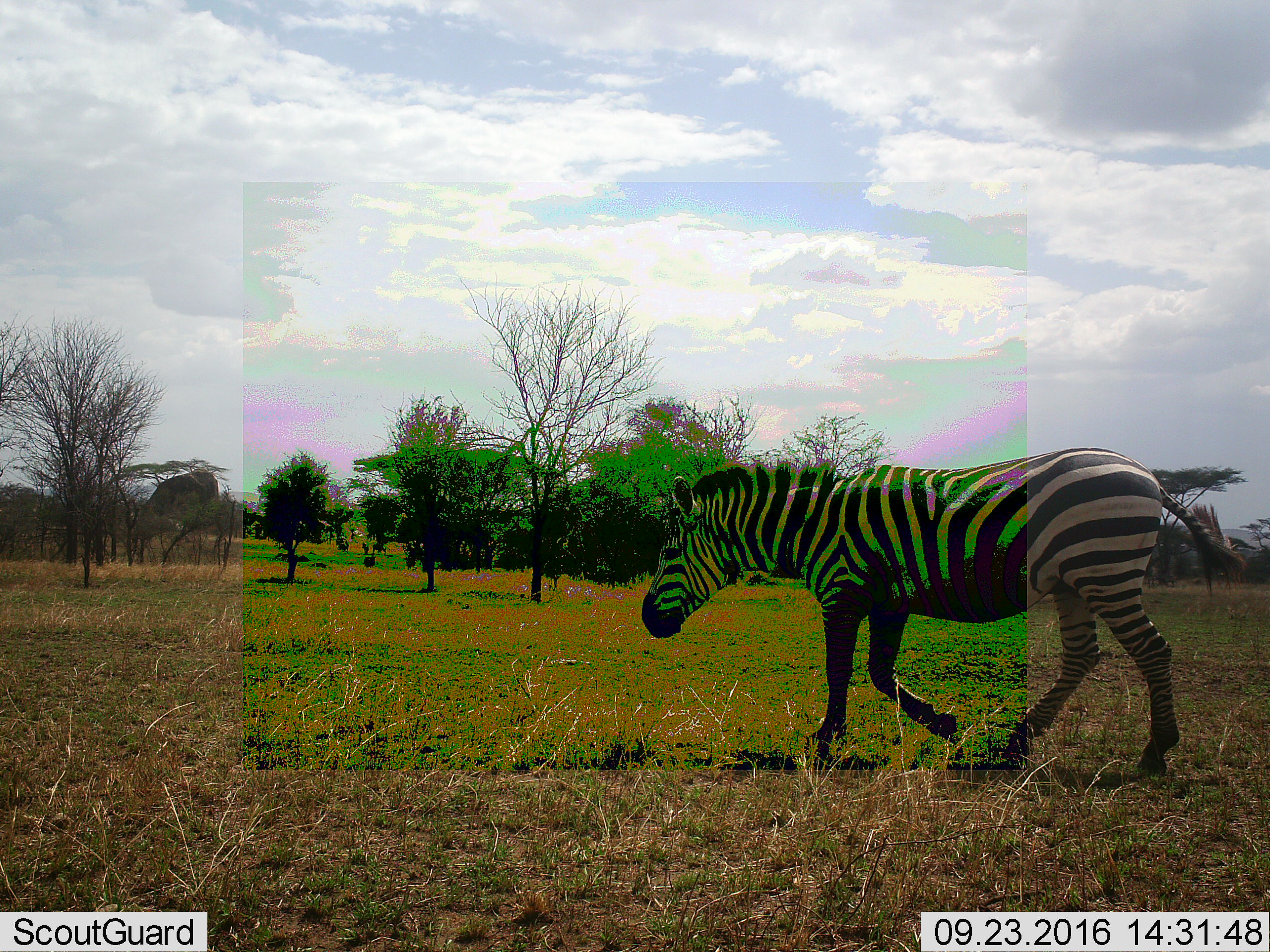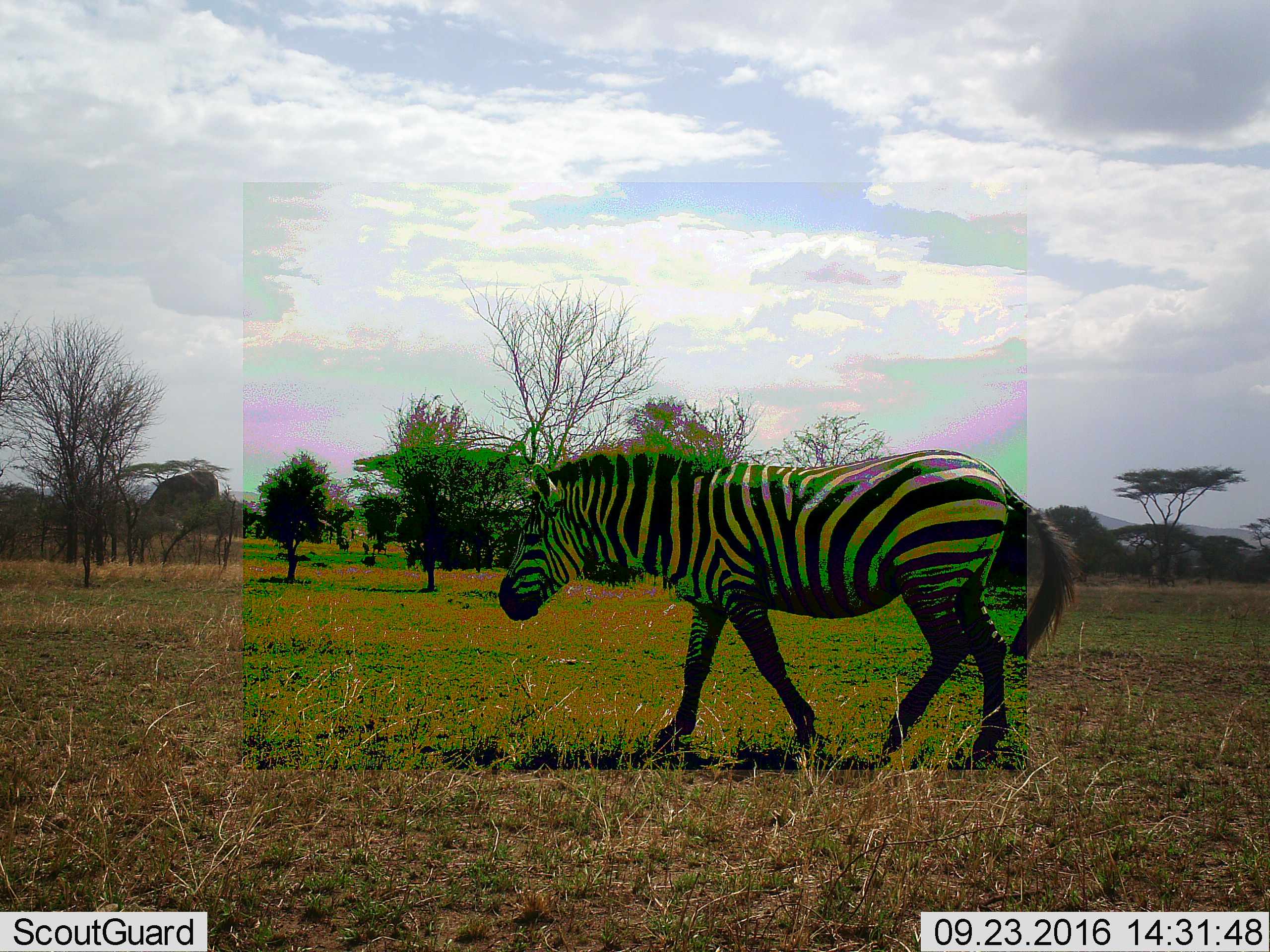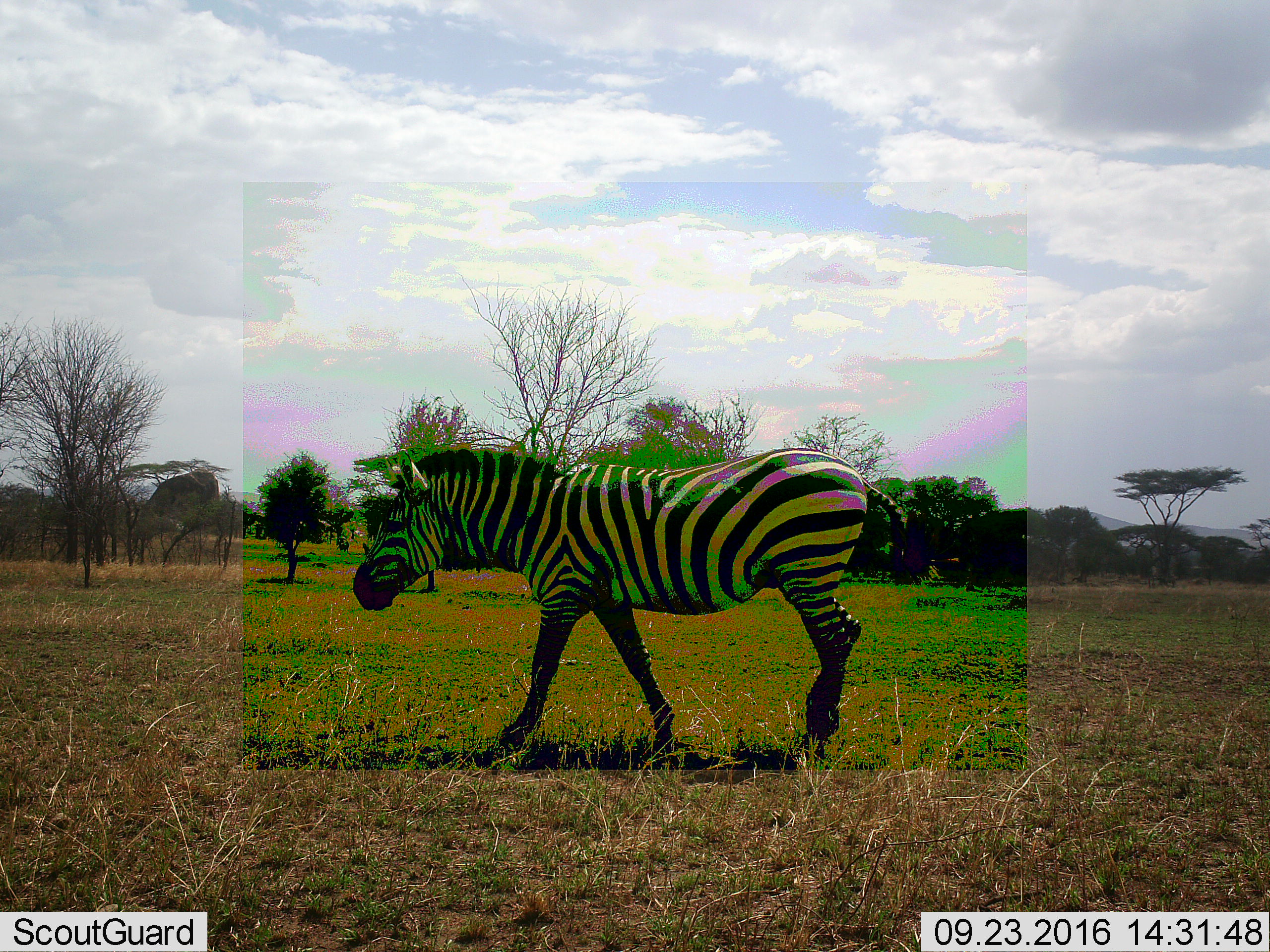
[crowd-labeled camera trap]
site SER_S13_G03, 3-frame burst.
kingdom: Animalia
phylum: Chordata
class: Mammalia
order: Perissodactyla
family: Equidae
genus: Equus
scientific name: Equus quagga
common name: plains zebra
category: zebraplains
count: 1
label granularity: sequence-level